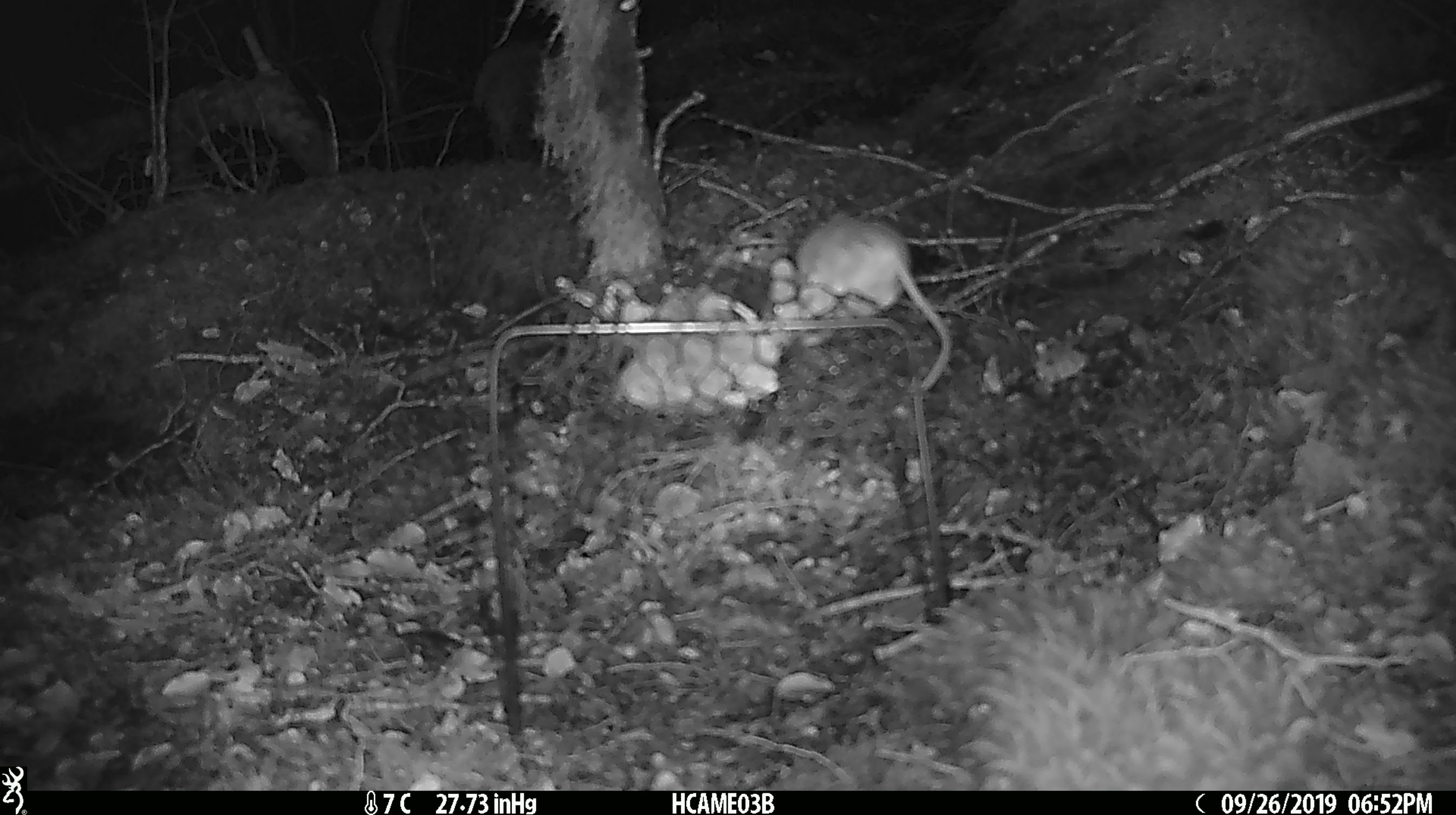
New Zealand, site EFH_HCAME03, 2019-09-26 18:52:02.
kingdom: Animalia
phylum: Chordata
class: Mammalia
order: Rodentia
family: Muridae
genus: Mus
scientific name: Mus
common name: mouse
Mouse (Mus).